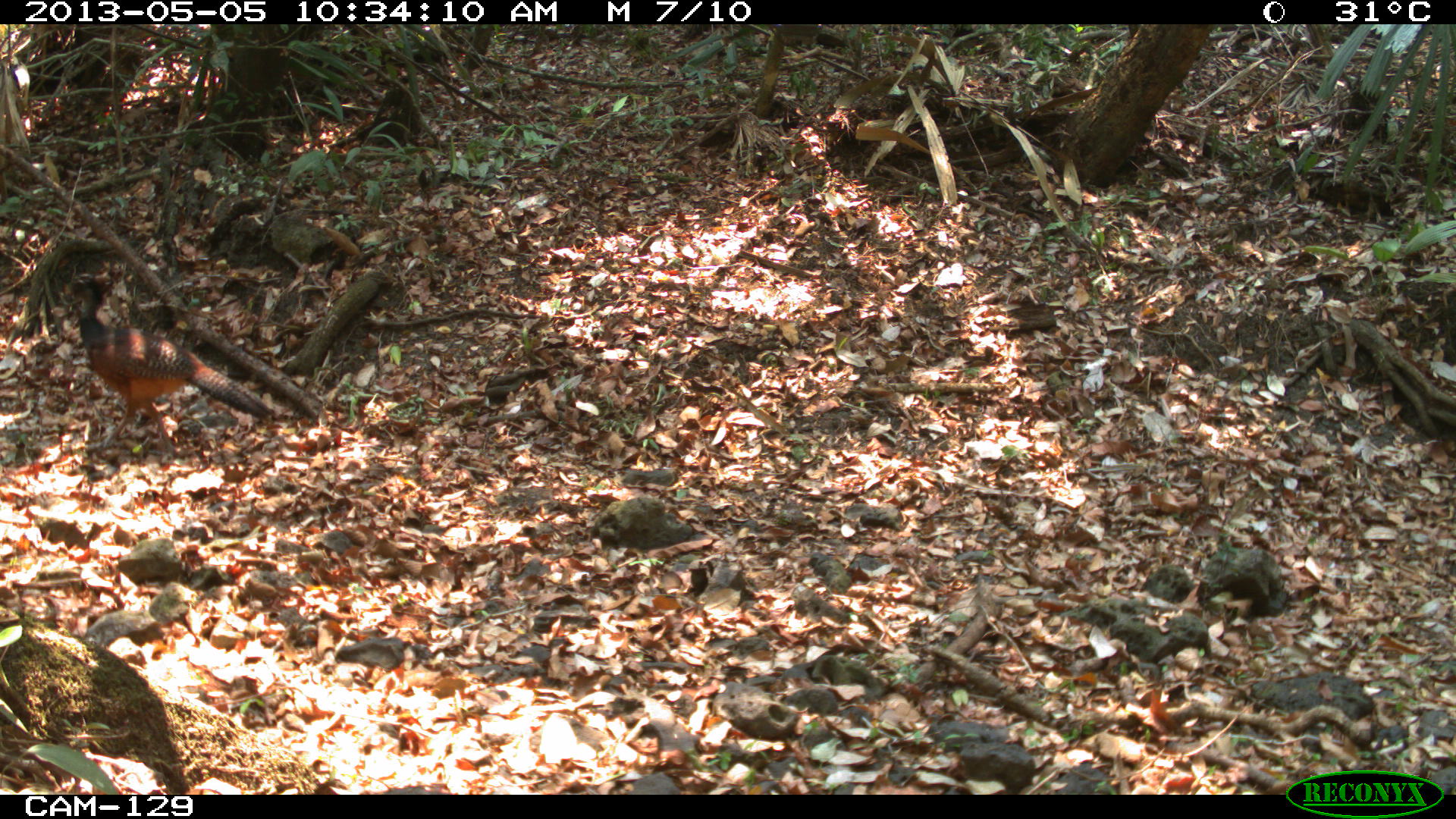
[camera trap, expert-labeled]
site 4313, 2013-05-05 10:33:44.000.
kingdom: Animalia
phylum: Chordata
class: Aves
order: Galliformes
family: Cracidae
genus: Crax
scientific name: Crax rubra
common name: great curassow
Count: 2.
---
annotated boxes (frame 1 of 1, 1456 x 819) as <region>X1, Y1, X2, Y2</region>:
crax rubra: <region>59, 272, 273, 465</region>